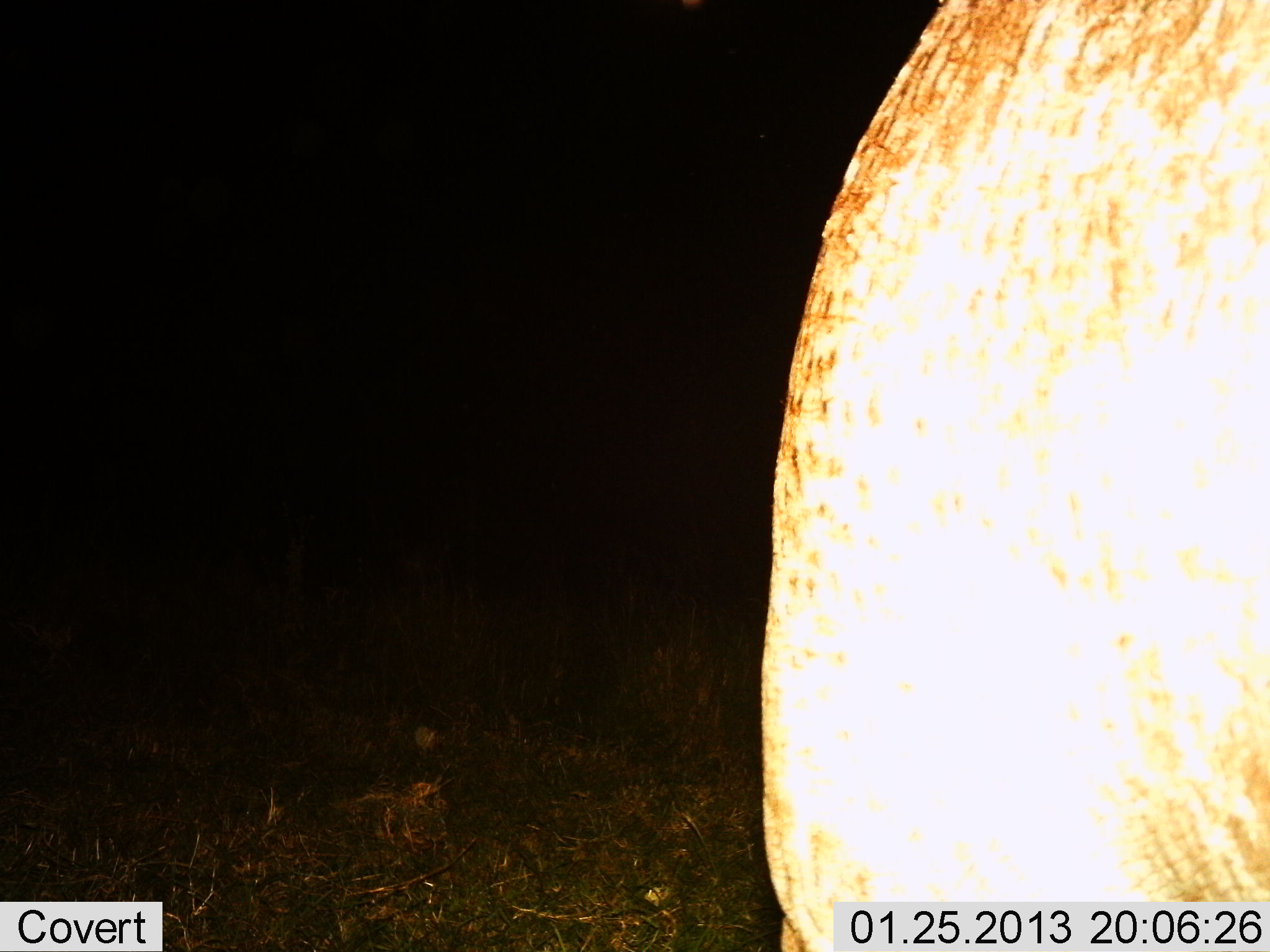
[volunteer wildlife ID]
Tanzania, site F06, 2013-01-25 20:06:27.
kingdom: Animalia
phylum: Chordata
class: Mammalia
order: Artiodactyla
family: Hippopotamidae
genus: Hippopotamus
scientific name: Hippopotamus amphibius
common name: hippopotamus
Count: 1.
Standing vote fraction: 100%.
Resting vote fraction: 0%.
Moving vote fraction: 0%.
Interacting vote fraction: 0%.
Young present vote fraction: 0%.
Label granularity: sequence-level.